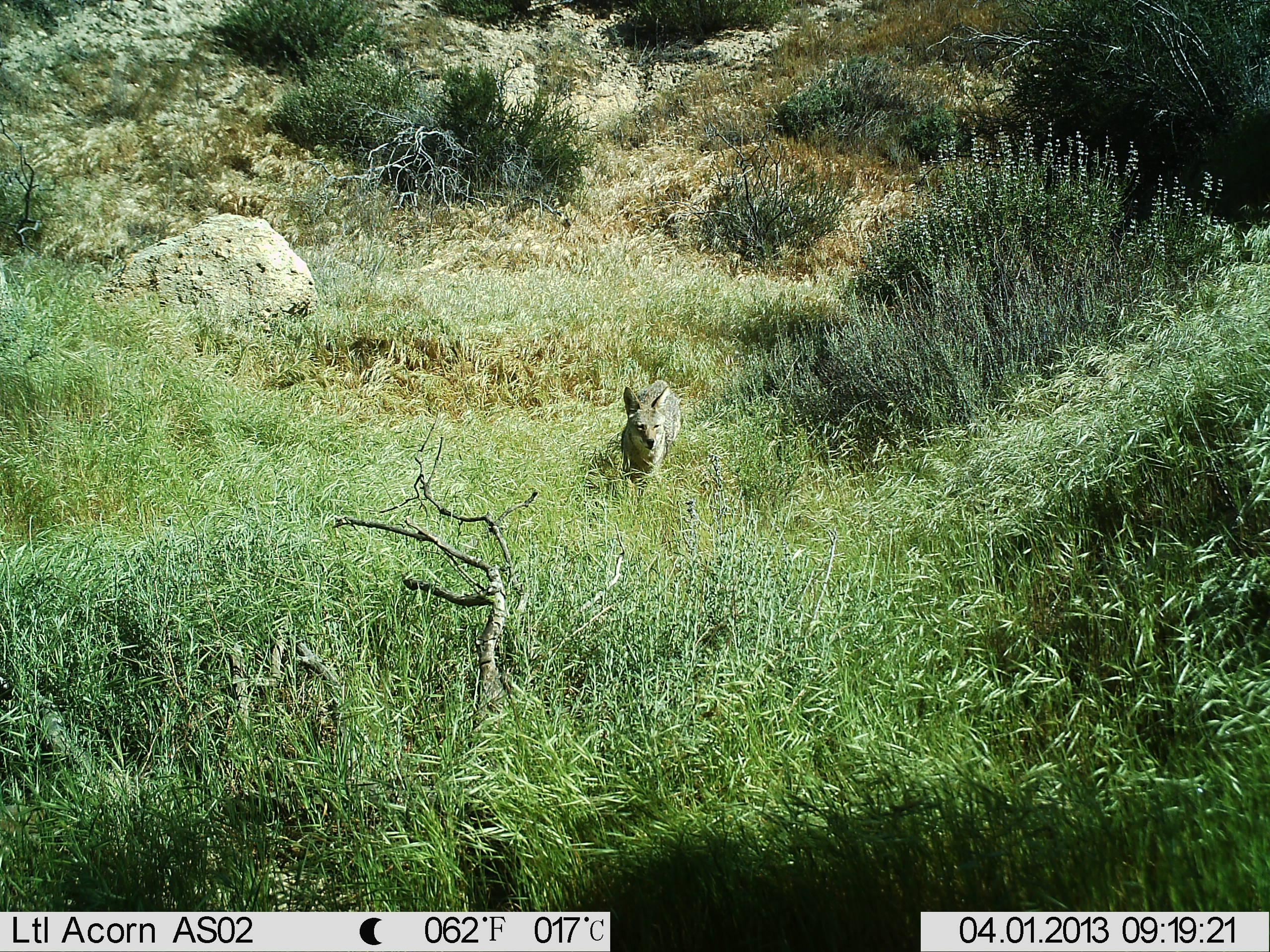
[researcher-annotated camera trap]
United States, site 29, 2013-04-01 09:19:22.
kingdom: Animalia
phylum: Chordata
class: Mammalia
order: Carnivora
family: Canidae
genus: Canis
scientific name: Canis latrans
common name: coyote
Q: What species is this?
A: Coyote (Canis latrans).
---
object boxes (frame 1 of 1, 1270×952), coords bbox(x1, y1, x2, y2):
coyote: bbox(618, 379, 682, 486)